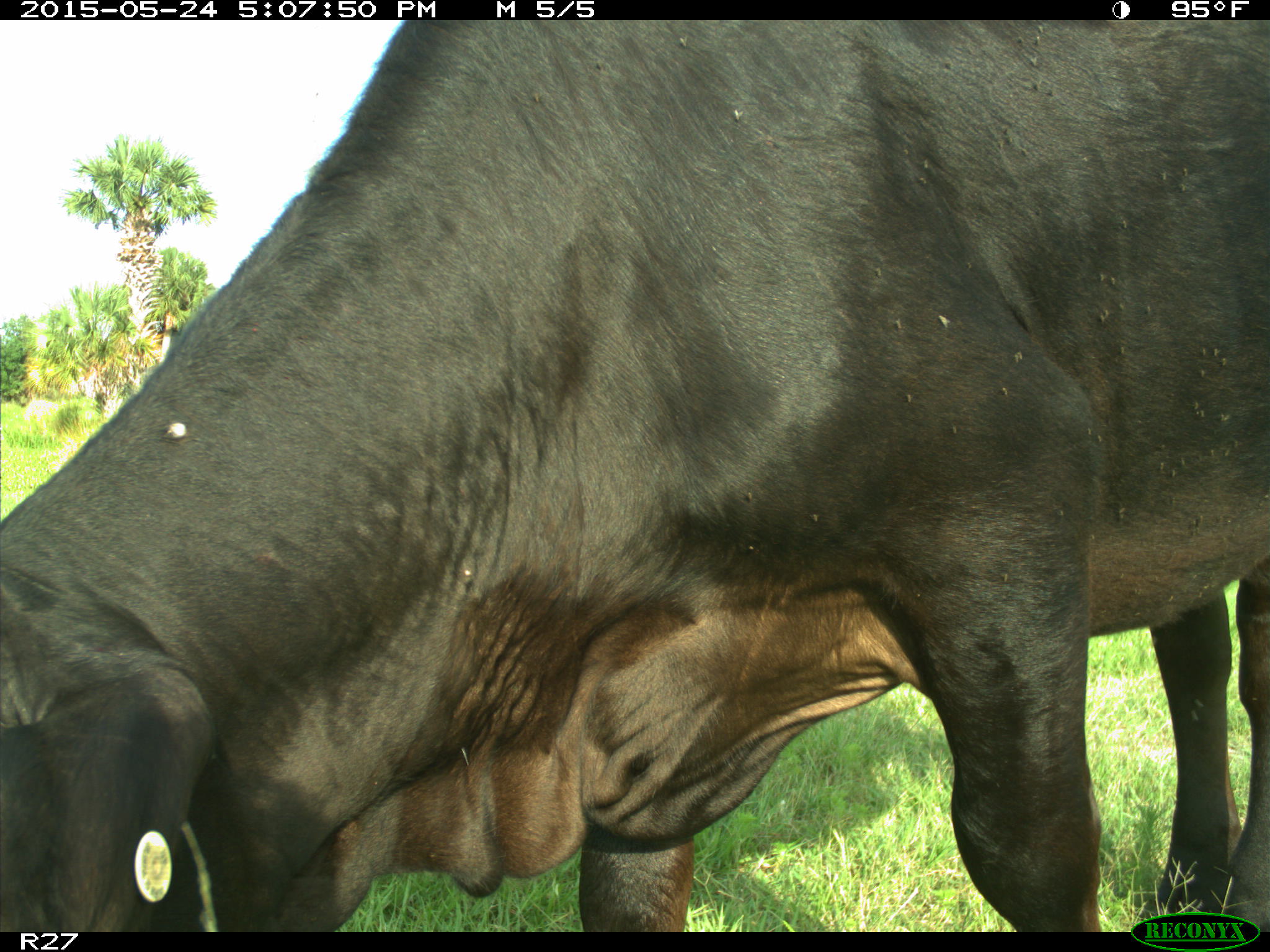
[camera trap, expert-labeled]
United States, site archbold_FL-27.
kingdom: Animalia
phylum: Chordata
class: Mammalia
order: Artiodactyla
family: Bovidae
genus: Bos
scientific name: Bos taurus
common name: domestic cow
Bos taurus (domestic cow).